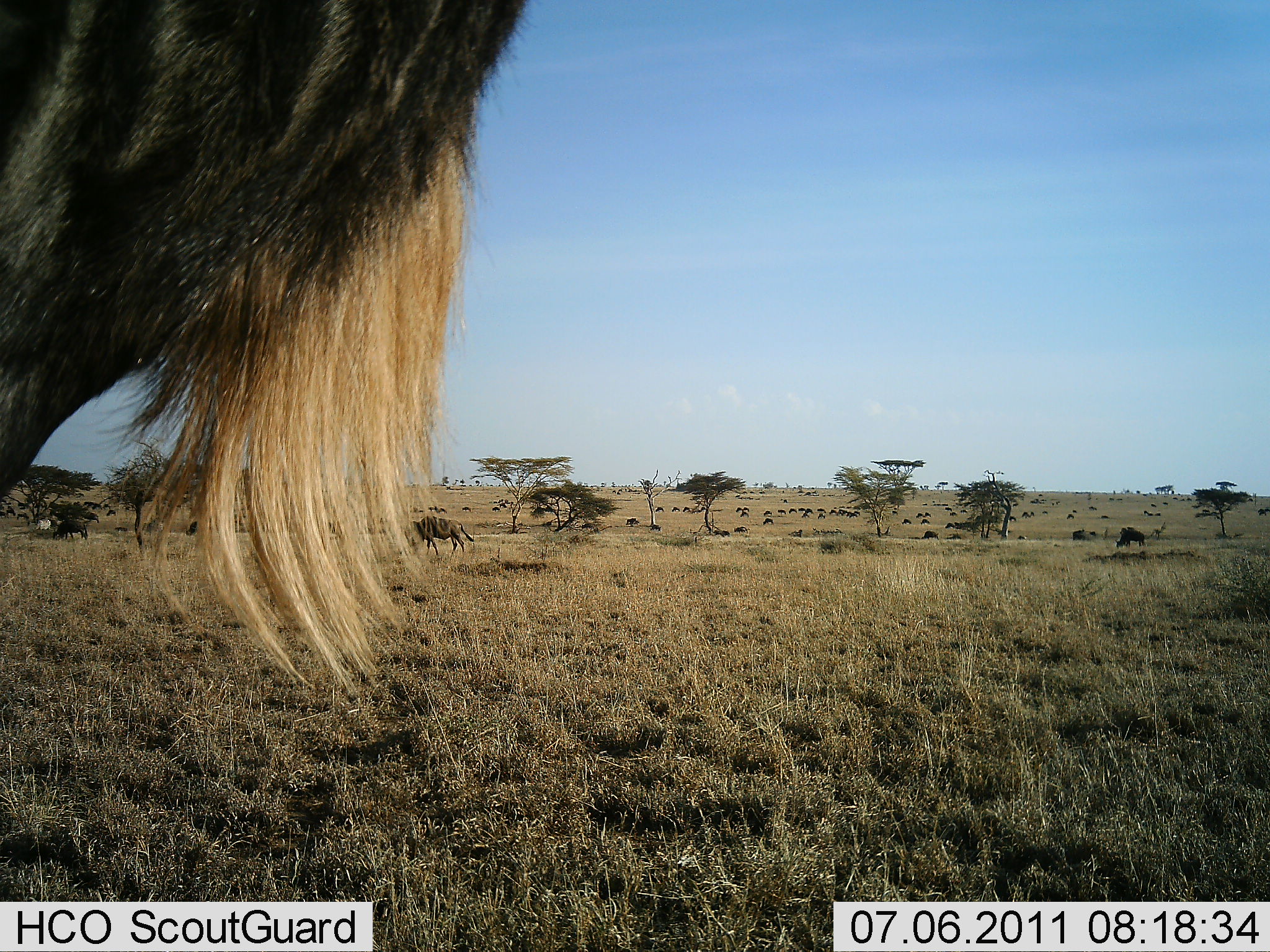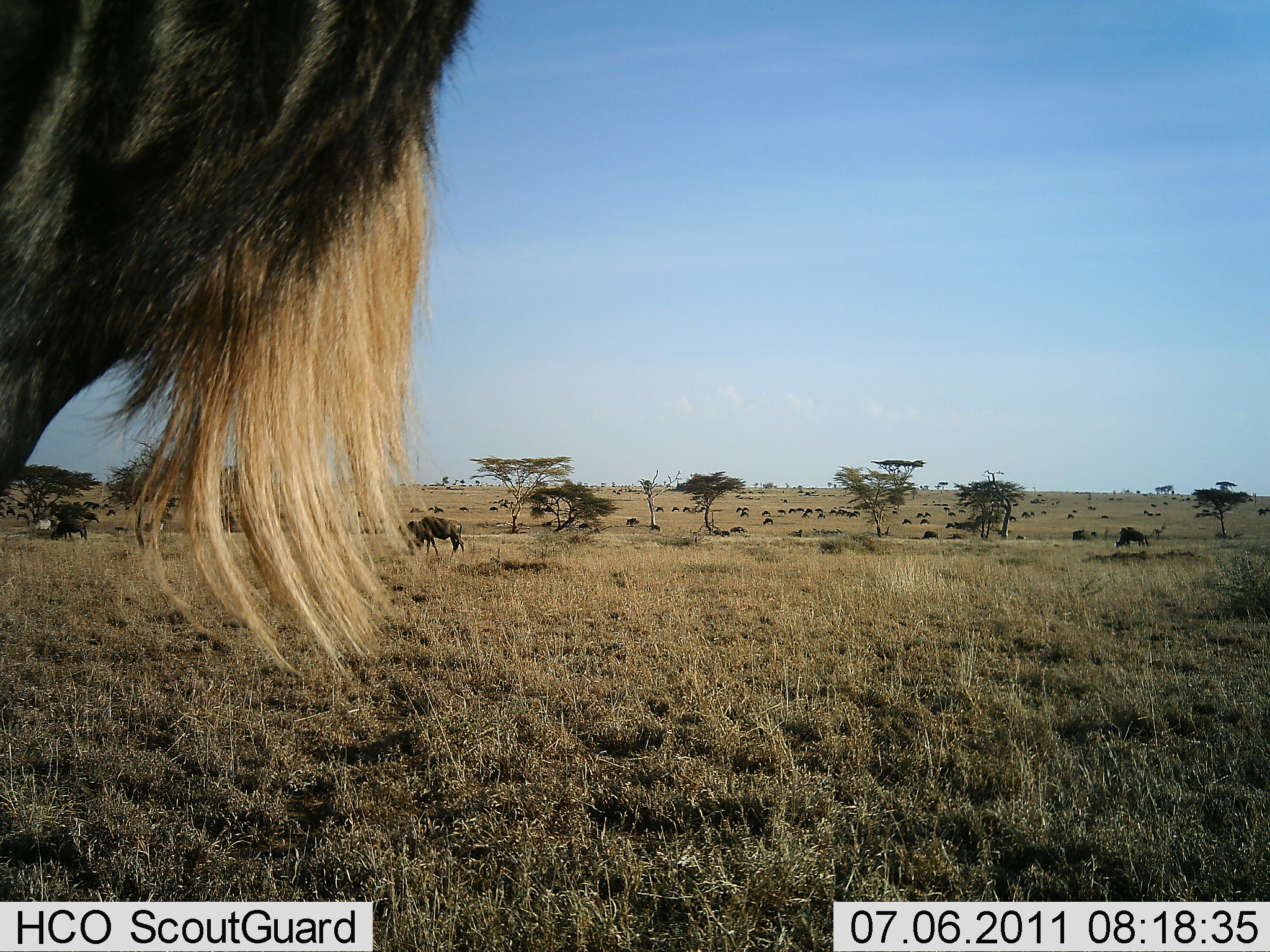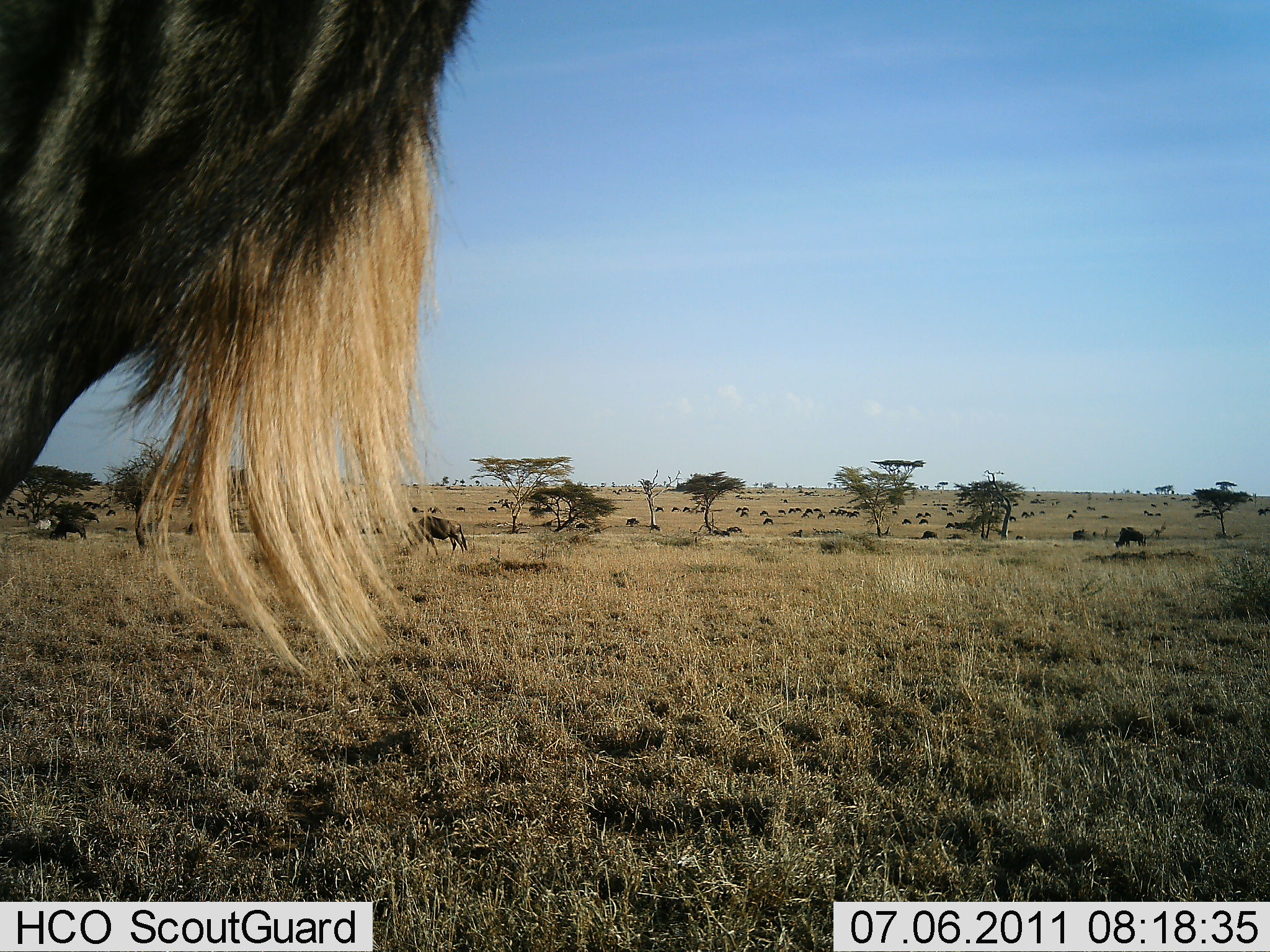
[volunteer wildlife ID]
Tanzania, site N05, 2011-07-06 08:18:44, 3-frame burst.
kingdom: Animalia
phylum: Chordata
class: Mammalia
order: Artiodactyla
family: Bovidae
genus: Connochaetes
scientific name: Connochaetes taurinus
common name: blue wildebeest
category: wildebeest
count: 11-50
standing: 91%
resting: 9%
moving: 36%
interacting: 0%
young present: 0%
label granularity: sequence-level